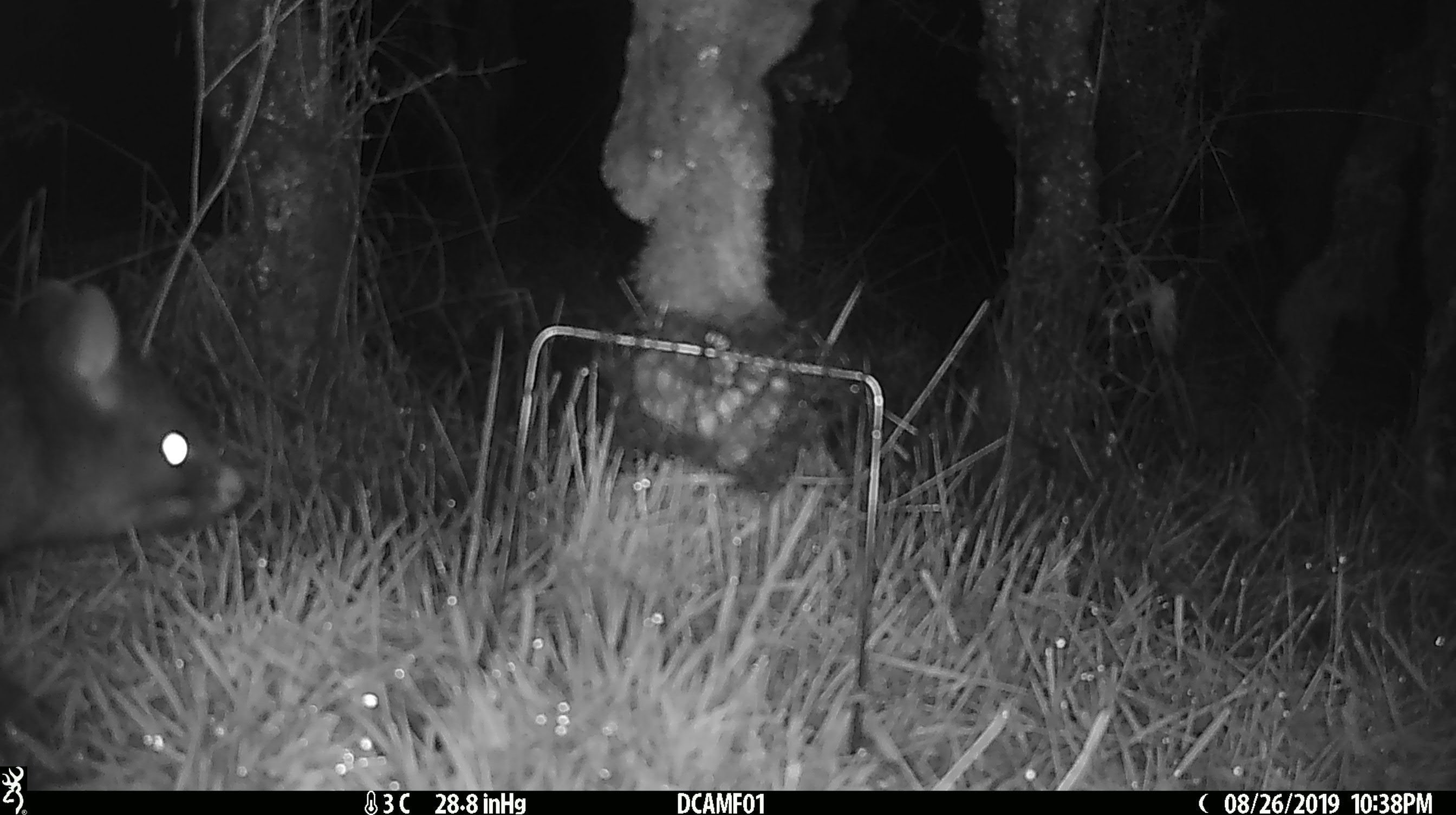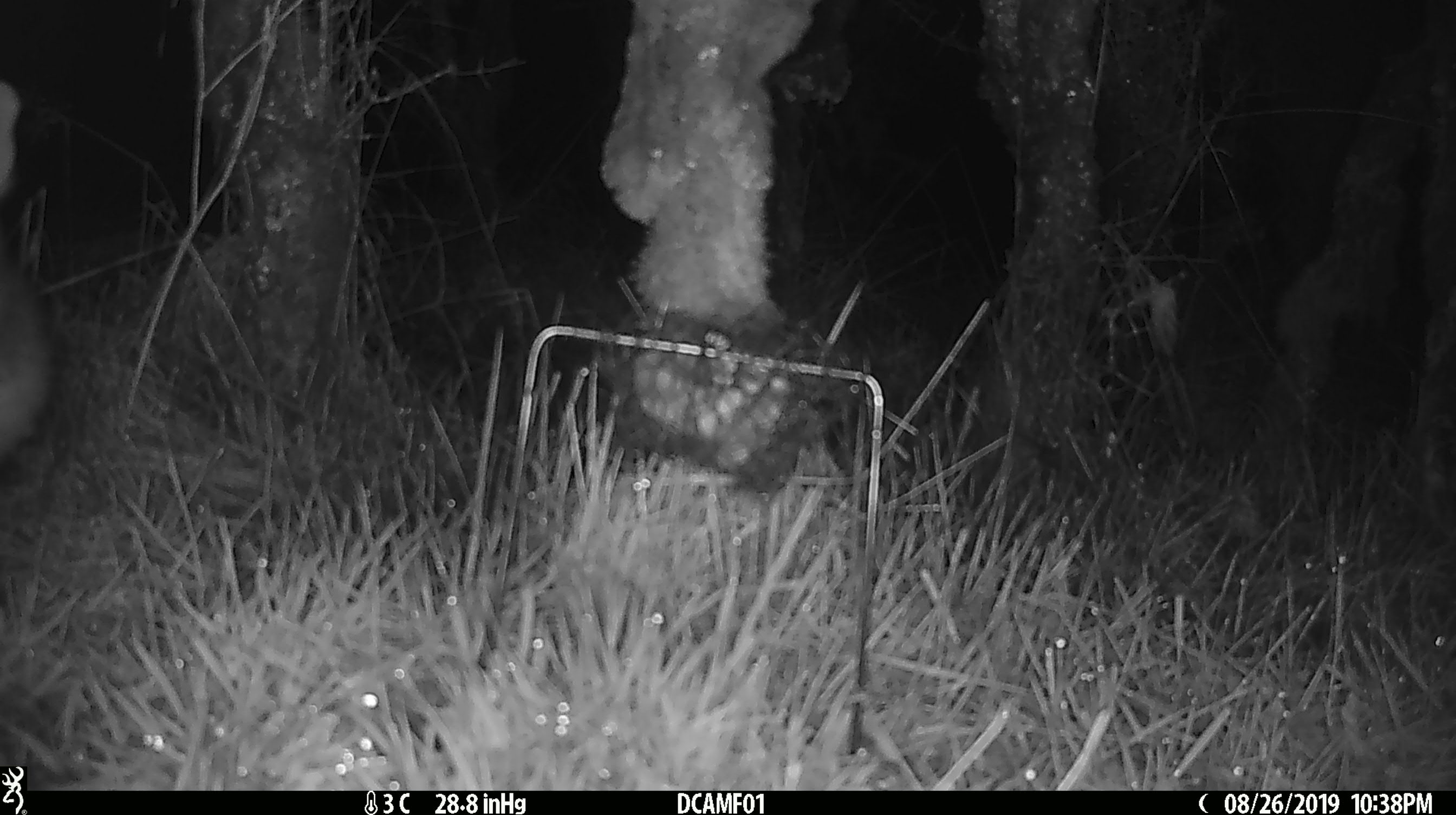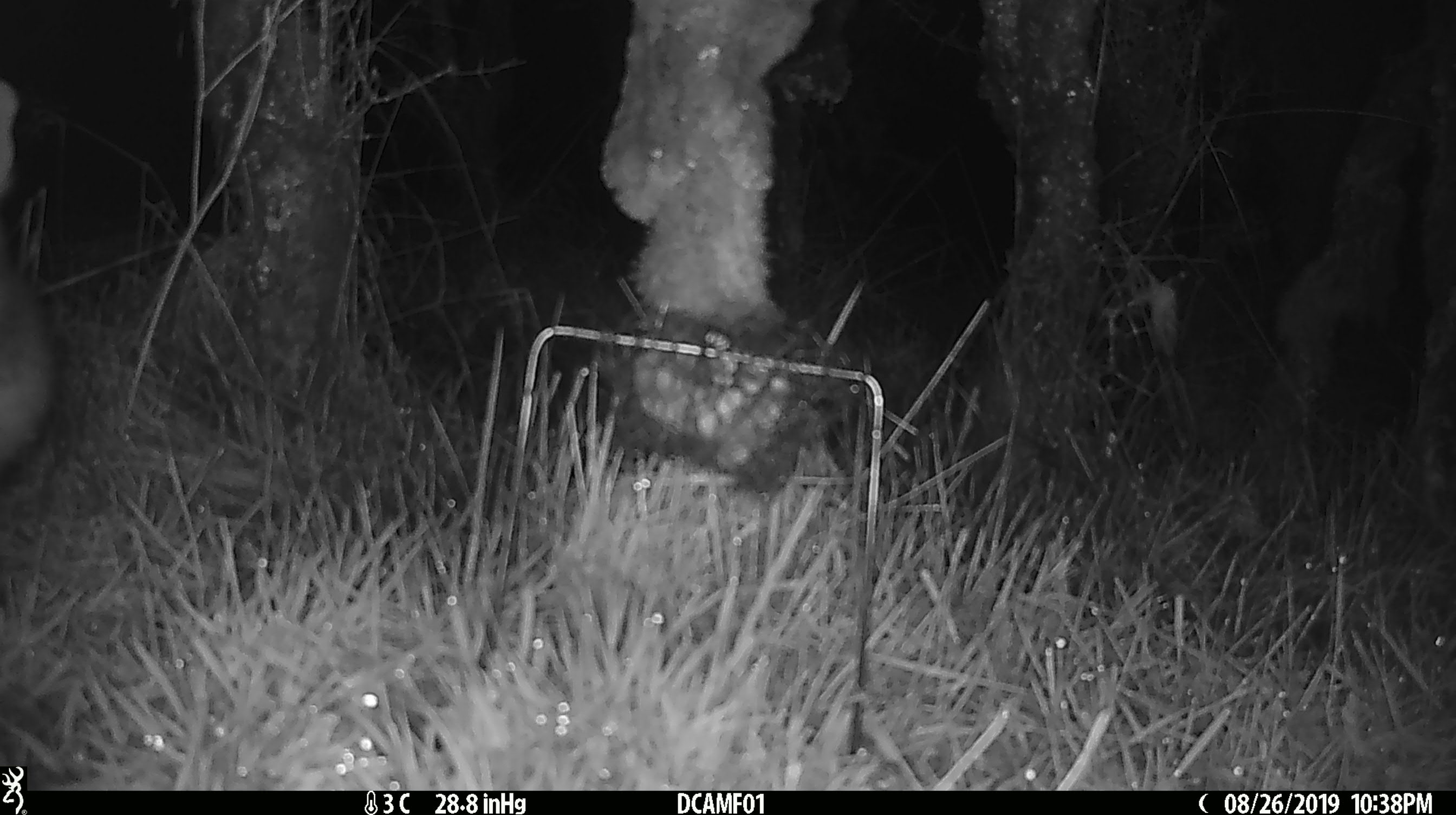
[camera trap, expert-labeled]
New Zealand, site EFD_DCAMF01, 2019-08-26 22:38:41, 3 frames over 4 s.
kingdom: Animalia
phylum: Chordata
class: Mammalia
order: Diprotodontia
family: Phalangeridae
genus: Trichosurus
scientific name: Trichosurus vulpecula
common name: common brushtail possum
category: possum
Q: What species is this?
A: Possum (common brushtail possum) (Trichosurus vulpecula).